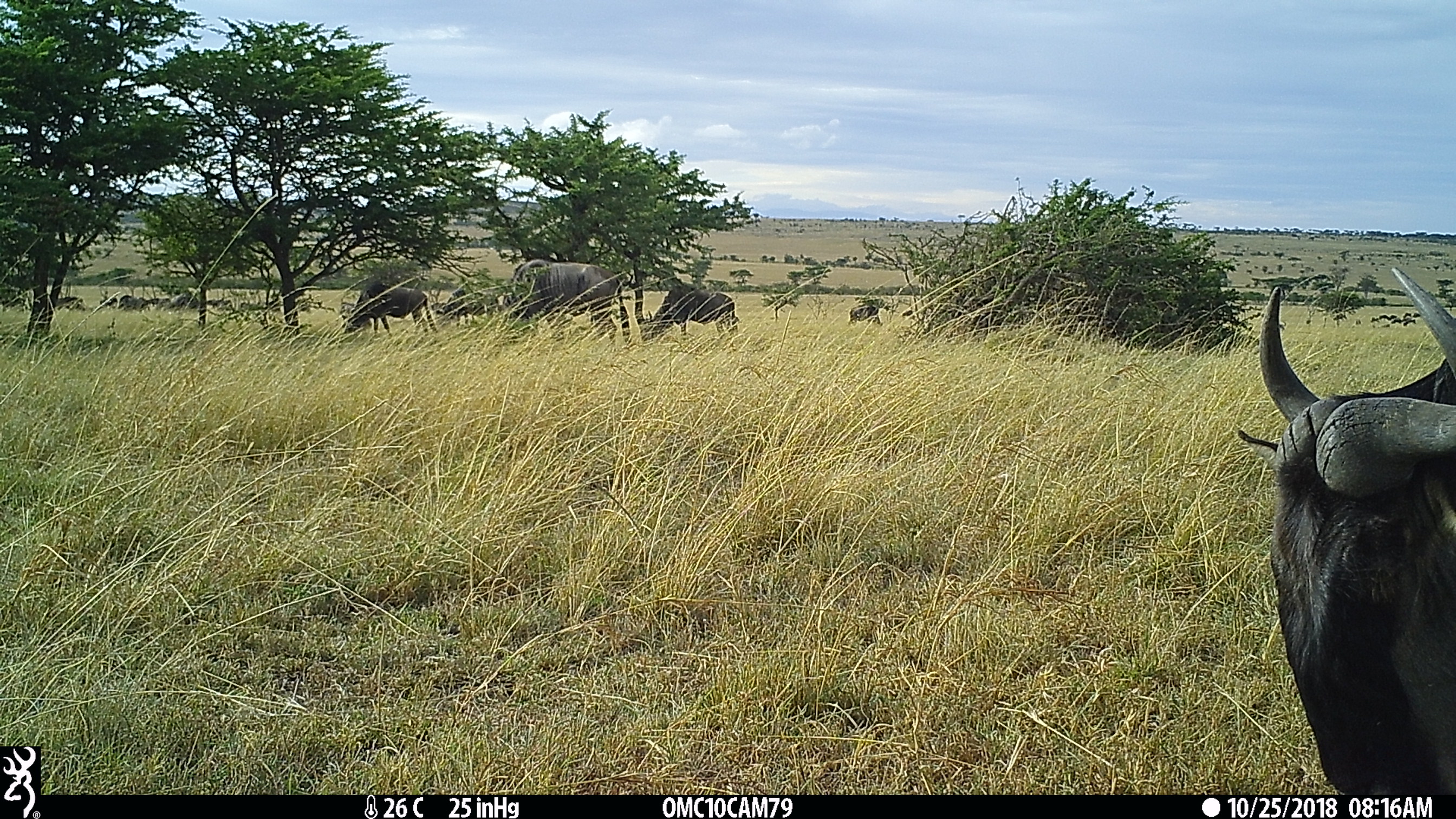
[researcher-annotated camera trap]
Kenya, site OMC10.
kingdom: Animalia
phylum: Chordata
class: Mammalia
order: Artiodactyla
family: Bovidae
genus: Connochaetes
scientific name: Connochaetes taurinus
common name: blue wildebeest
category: wildebeest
Wildebeest (blue wildebeest) (Connochaetes taurinus).